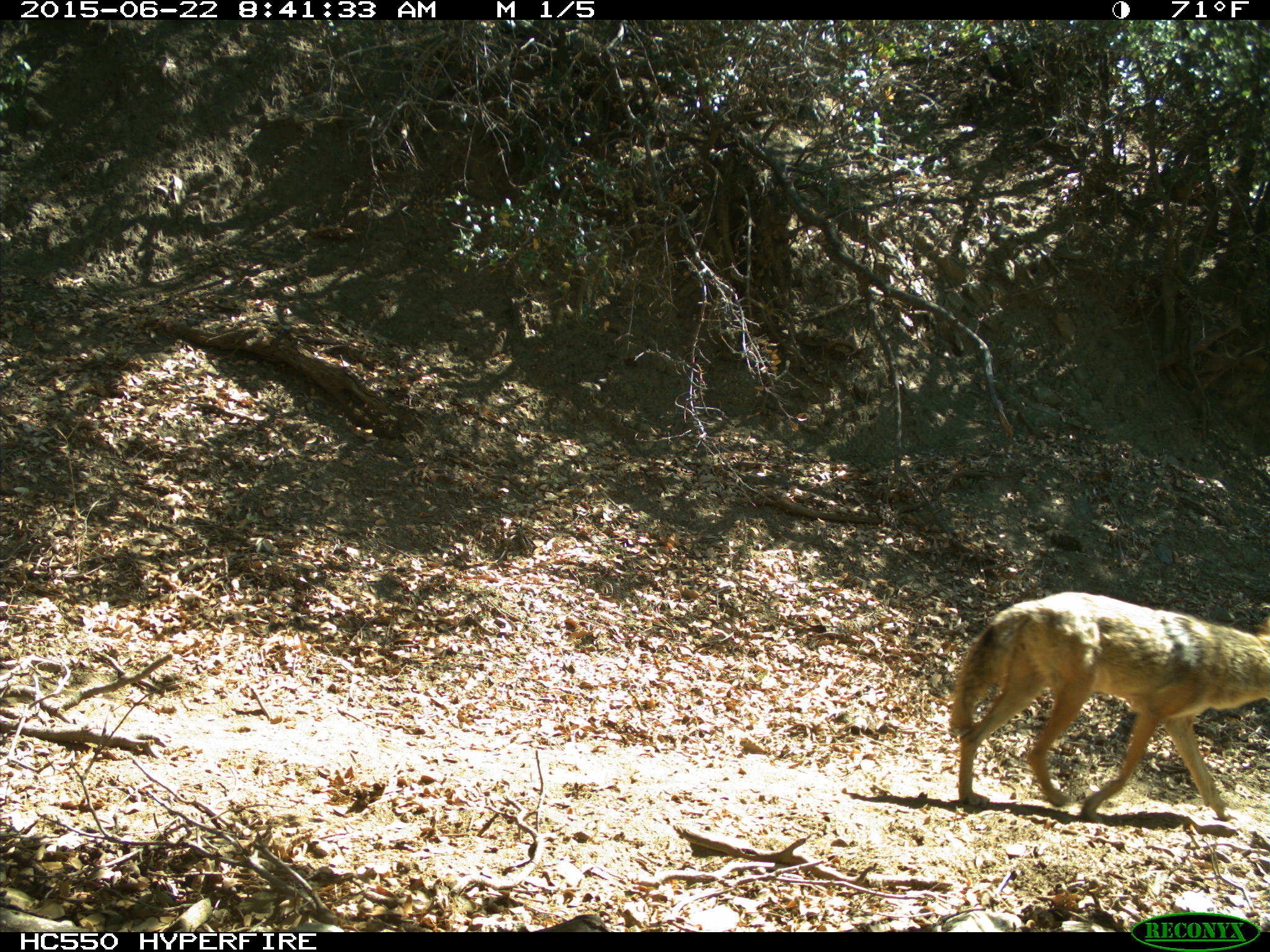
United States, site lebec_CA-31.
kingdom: Animalia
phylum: Chordata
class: Mammalia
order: Carnivora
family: Canidae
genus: Canis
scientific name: Canis latrans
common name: coyote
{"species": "Canis latrans (coyote)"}